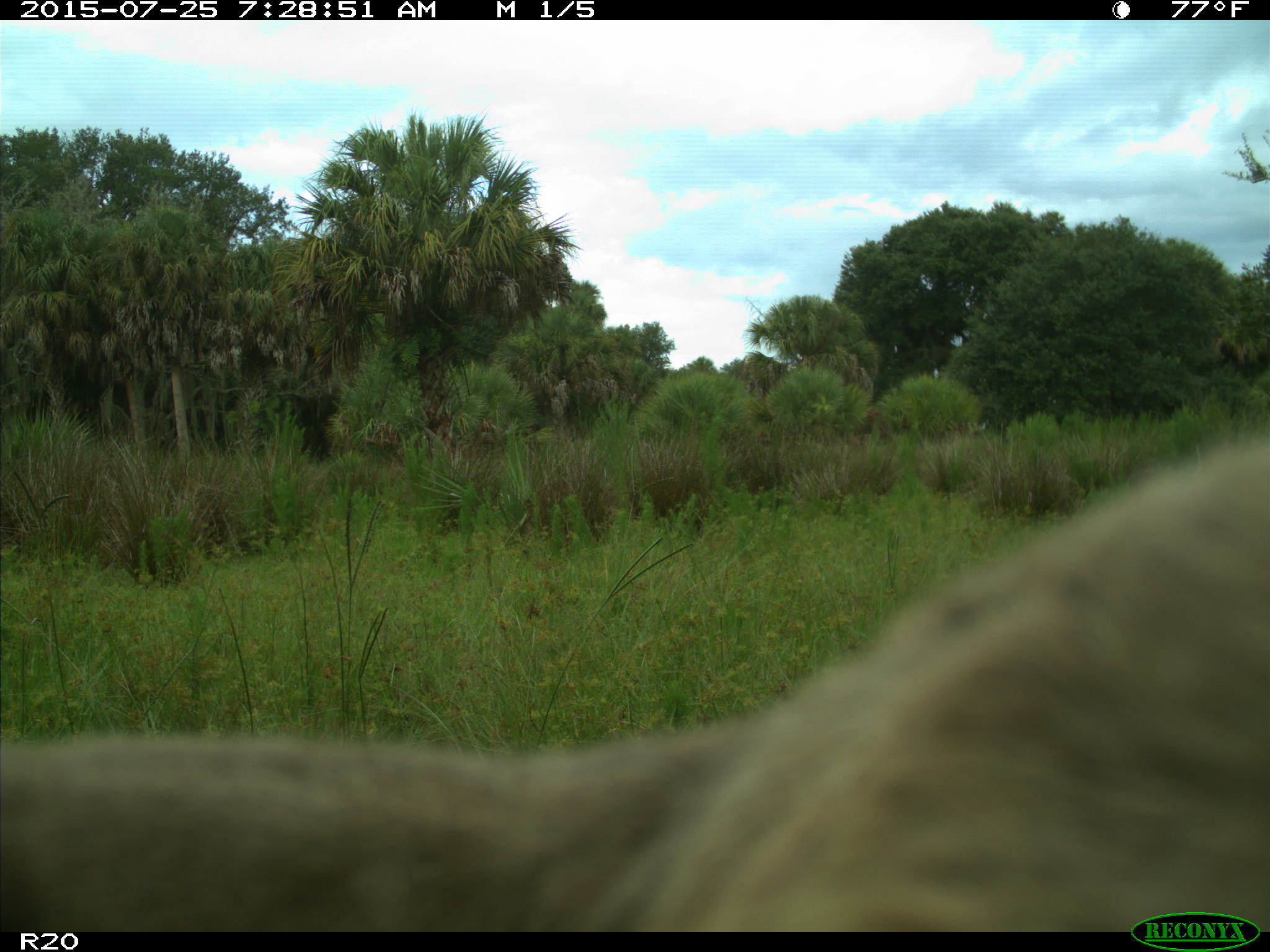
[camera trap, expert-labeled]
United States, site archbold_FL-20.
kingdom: Animalia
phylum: Chordata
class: Mammalia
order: Artiodactyla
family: Bovidae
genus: Bos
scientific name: Bos taurus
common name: domestic cow